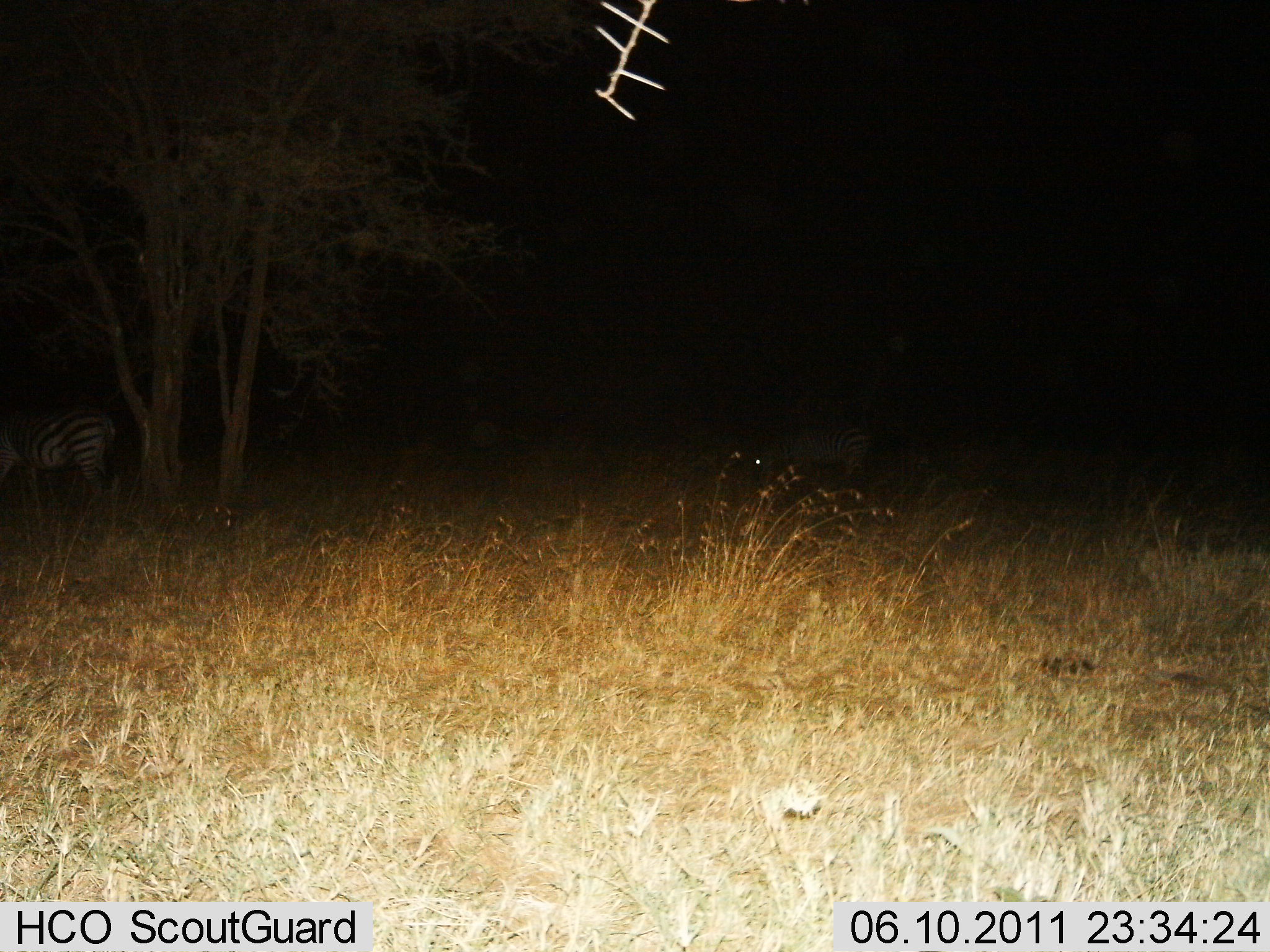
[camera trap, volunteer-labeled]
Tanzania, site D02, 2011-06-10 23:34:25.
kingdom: Animalia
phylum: Chordata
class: Mammalia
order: Perissodactyla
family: Equidae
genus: Equus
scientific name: Equus quagga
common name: plains zebra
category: zebra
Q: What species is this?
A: Zebra (plains zebra) (Equus quagga).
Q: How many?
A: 2.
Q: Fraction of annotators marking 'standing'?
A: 75%.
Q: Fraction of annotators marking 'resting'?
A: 8%.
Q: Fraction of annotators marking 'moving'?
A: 8%.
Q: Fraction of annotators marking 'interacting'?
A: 0%.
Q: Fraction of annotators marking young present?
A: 0%.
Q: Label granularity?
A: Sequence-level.